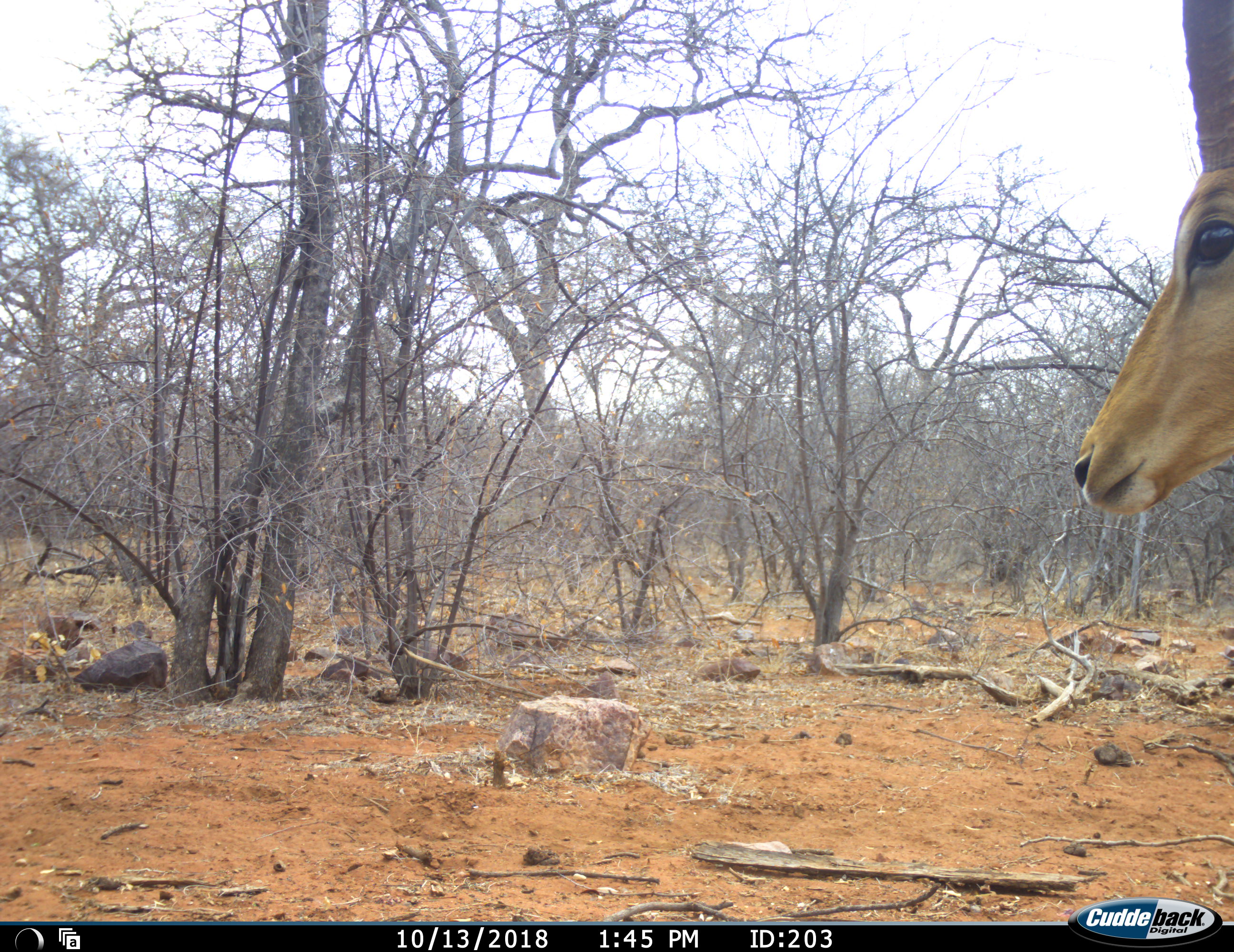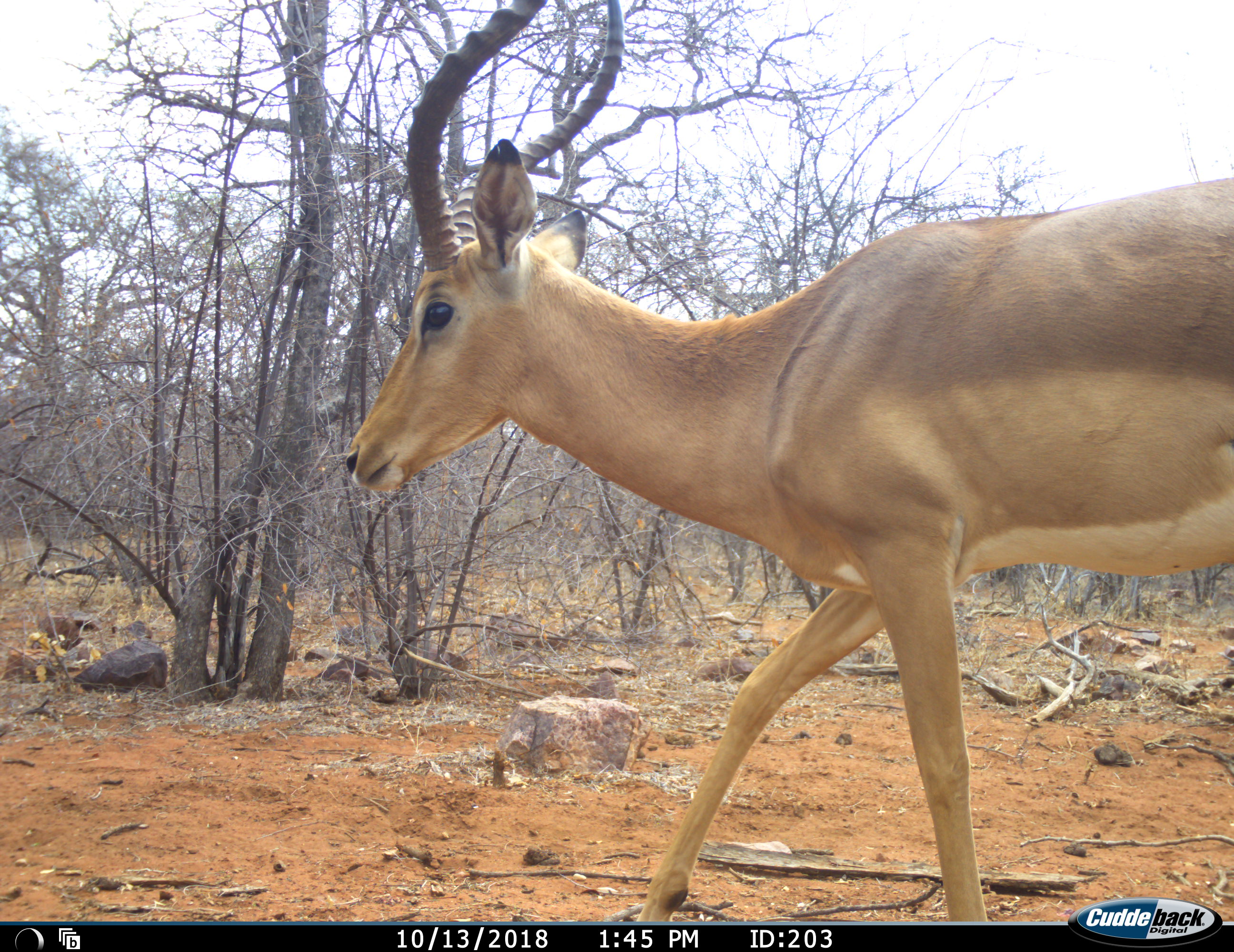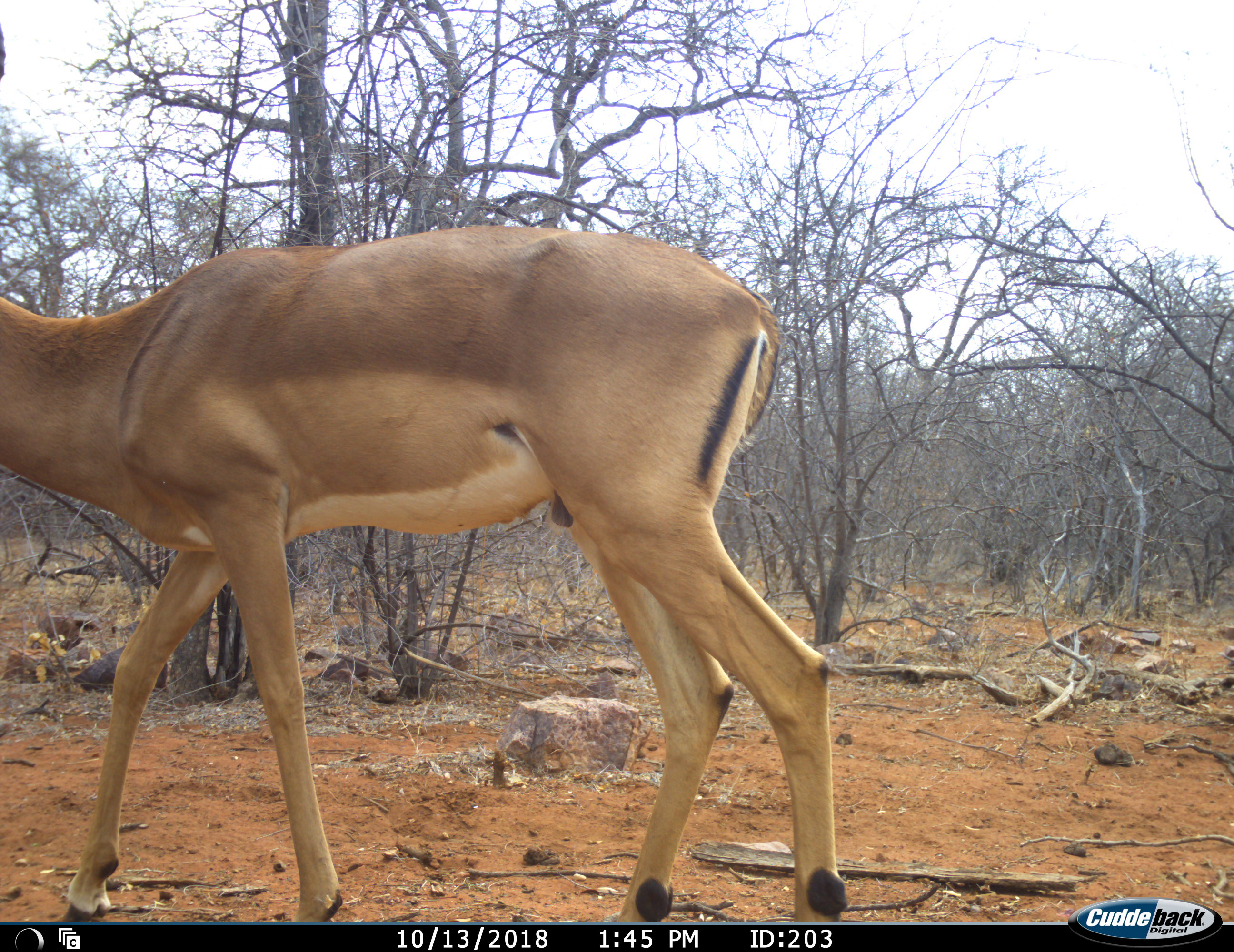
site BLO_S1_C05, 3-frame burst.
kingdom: Animalia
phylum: Chordata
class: Mammalia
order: Artiodactyla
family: Bovidae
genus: Aepyceros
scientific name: Aepyceros melampus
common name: impala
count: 1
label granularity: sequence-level